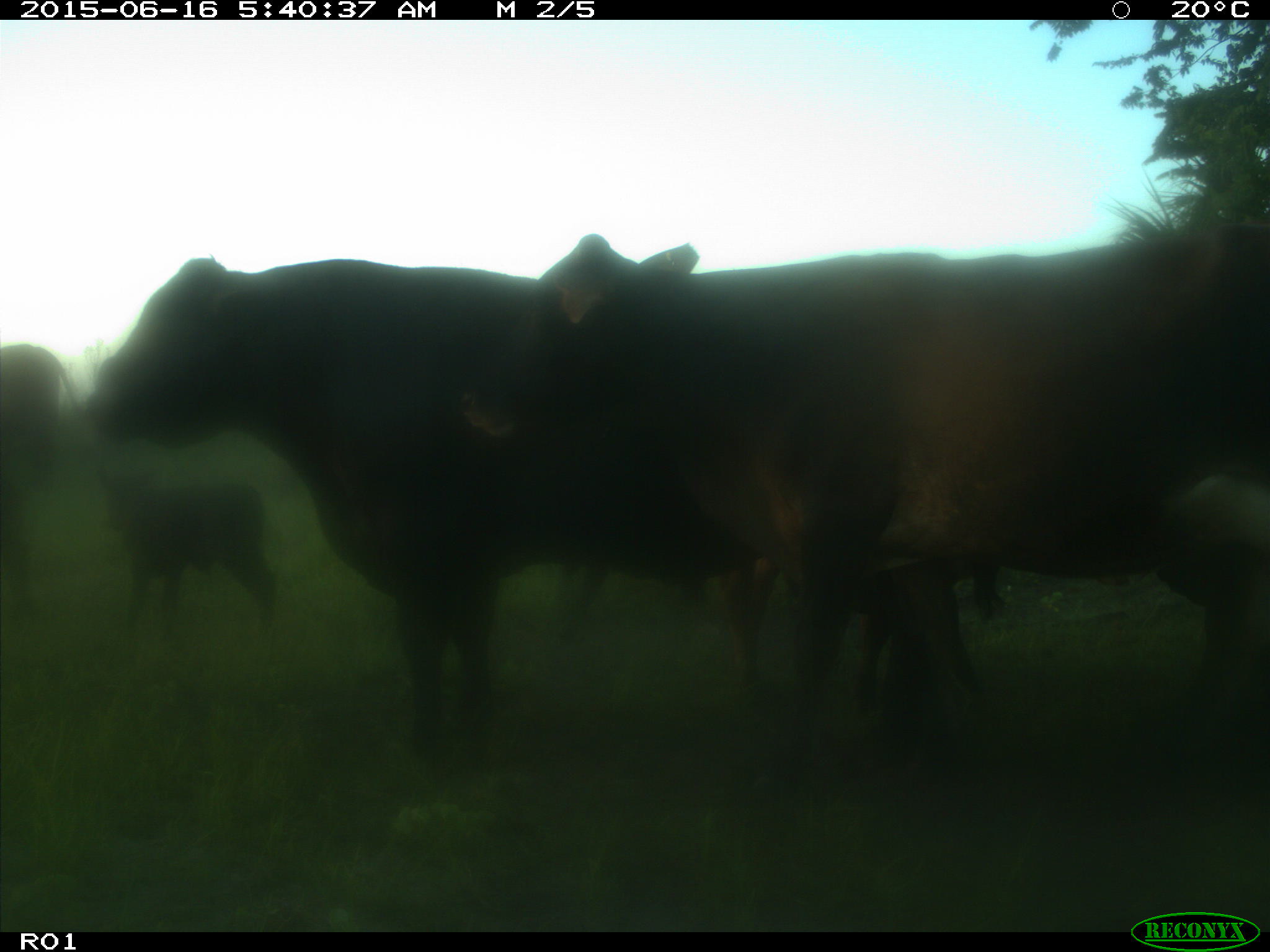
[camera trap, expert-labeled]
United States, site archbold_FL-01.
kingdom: Animalia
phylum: Chordata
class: Mammalia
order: Artiodactyla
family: Bovidae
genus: Bos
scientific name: Bos taurus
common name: domestic cow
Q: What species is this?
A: Bos taurus (domestic cow).